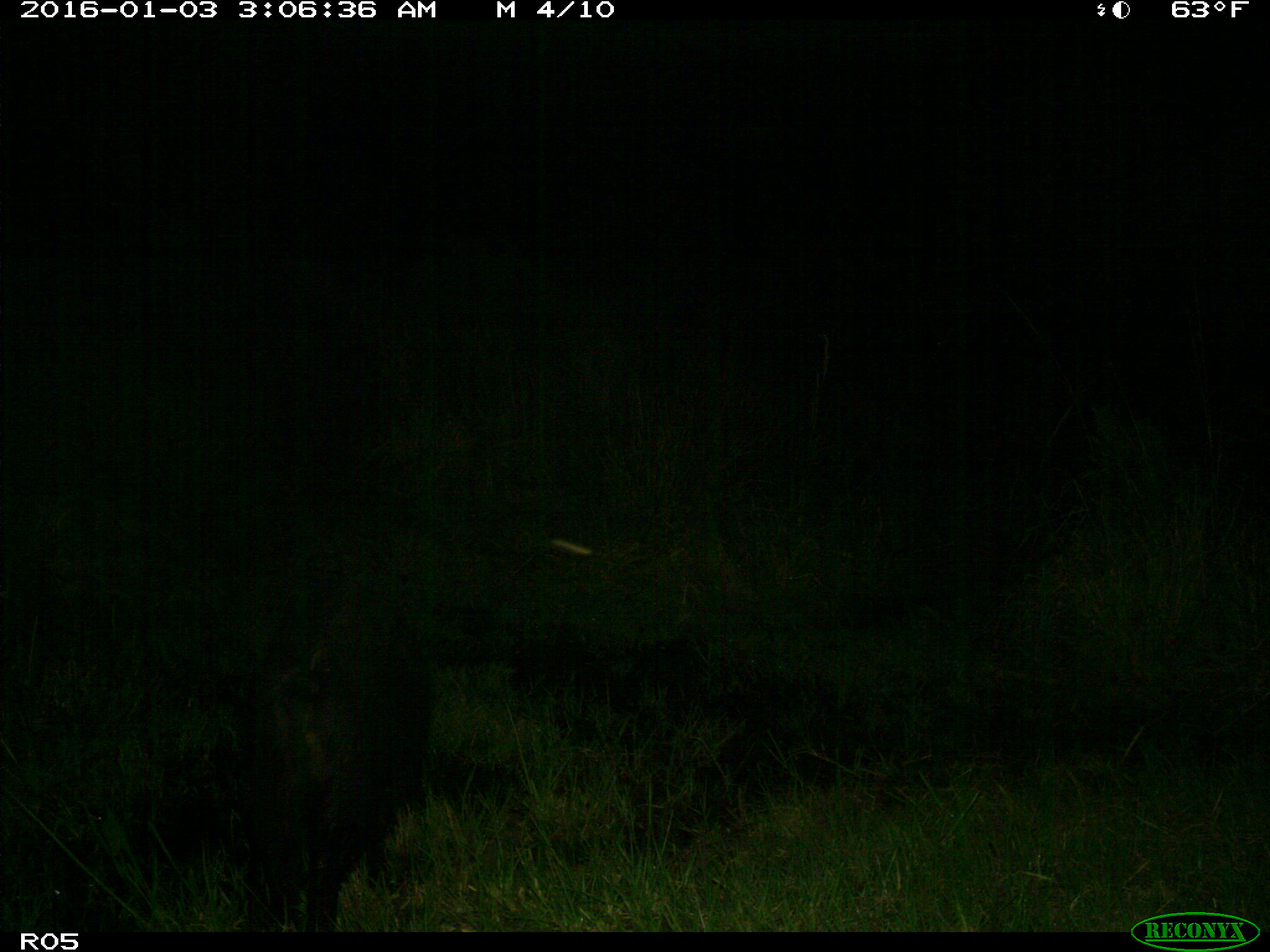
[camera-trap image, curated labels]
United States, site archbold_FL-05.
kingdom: Animalia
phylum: Chordata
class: Mammalia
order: Artiodactyla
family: Suidae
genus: Sus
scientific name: Sus scrofa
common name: wild boar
Sus scrofa (wild boar).